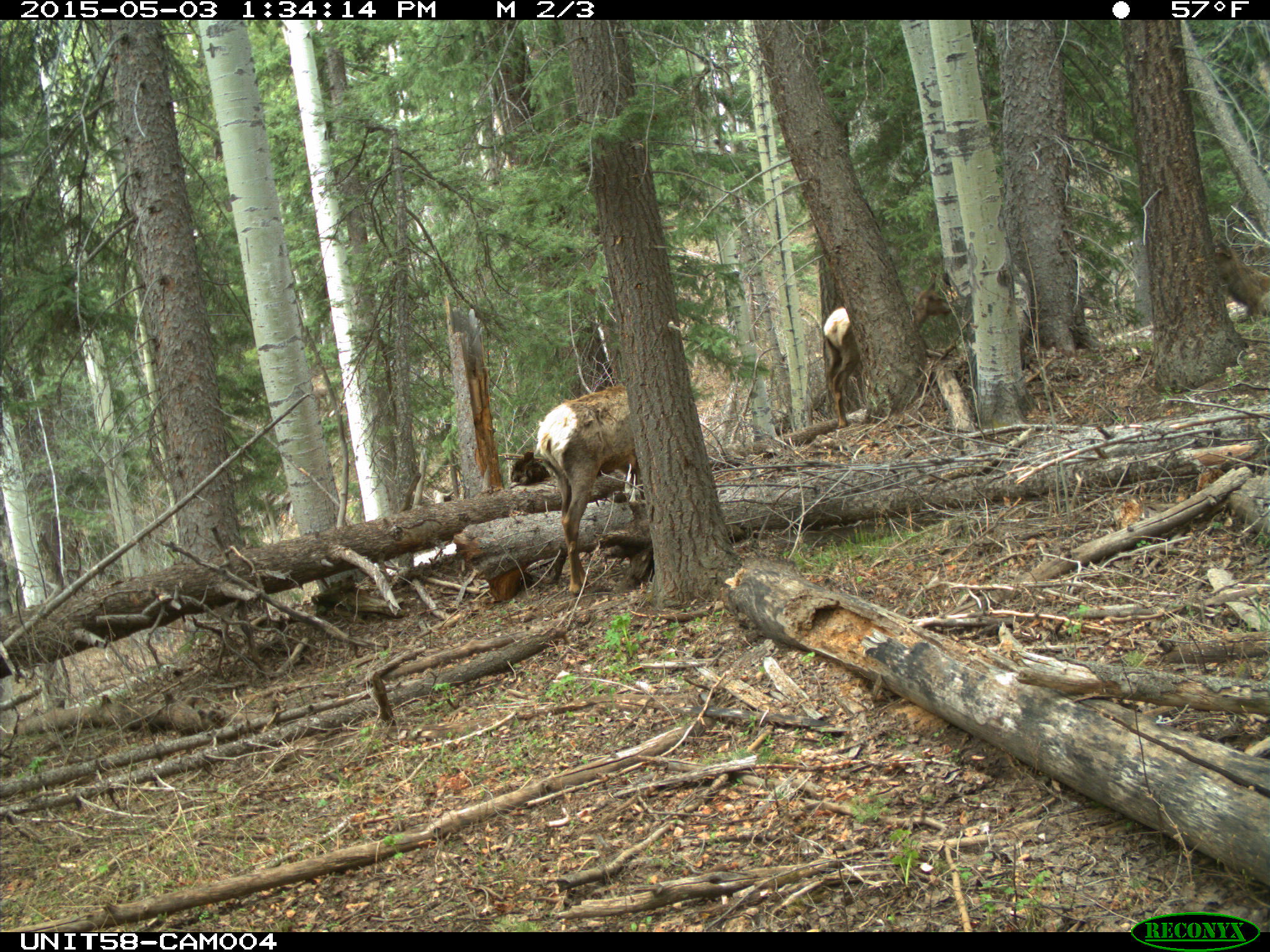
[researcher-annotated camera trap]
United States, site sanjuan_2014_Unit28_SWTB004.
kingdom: Animalia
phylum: Chordata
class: Mammalia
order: Artiodactyla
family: Cervidae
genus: Cervus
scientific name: Cervus elaphus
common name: red deer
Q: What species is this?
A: Cervus elaphus (red deer).